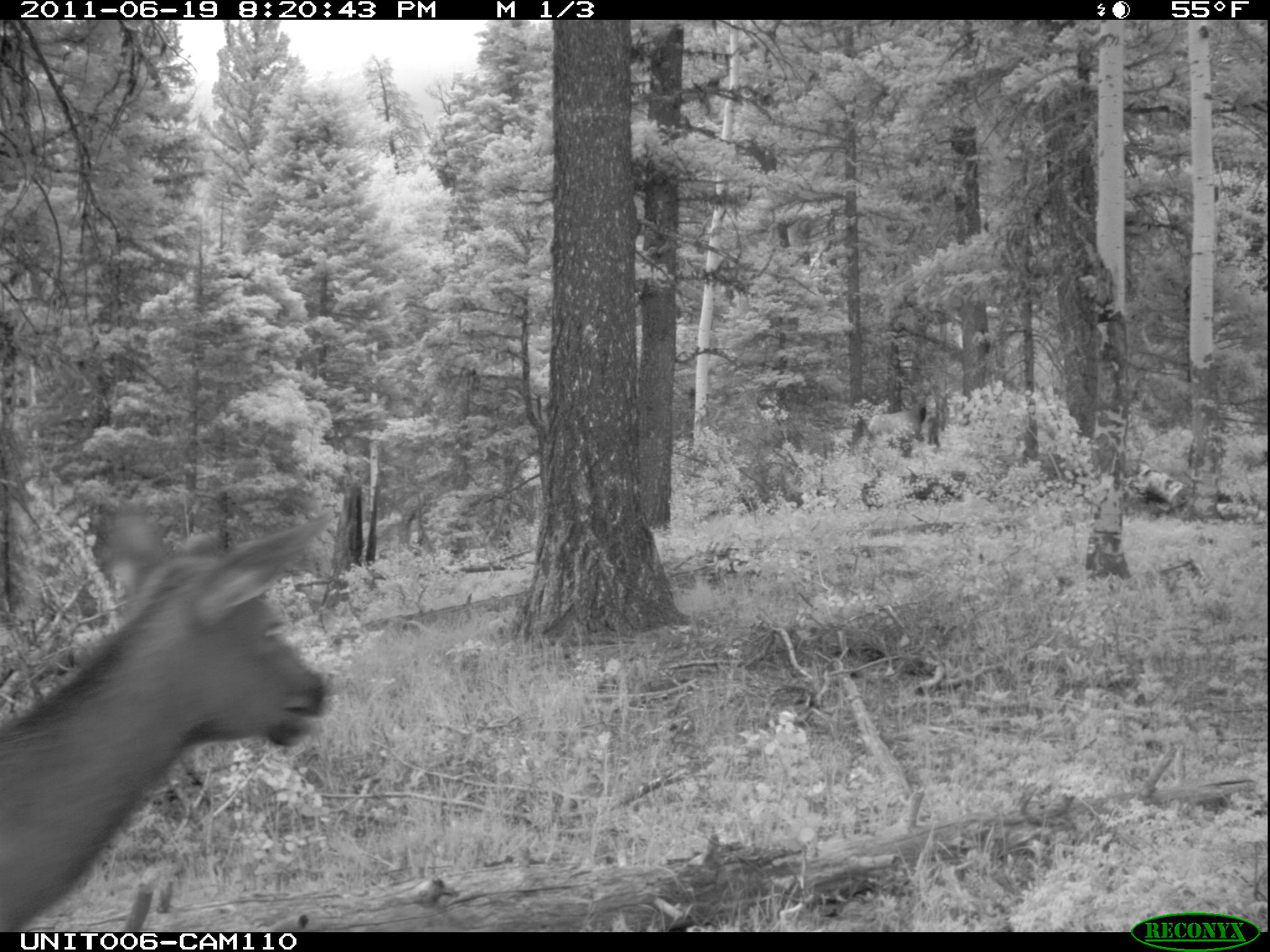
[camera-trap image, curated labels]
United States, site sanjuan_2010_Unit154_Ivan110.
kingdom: Animalia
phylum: Chordata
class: Mammalia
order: Artiodactyla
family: Cervidae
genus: Cervus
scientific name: Cervus elaphus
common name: red deer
Cervus elaphus (red deer).